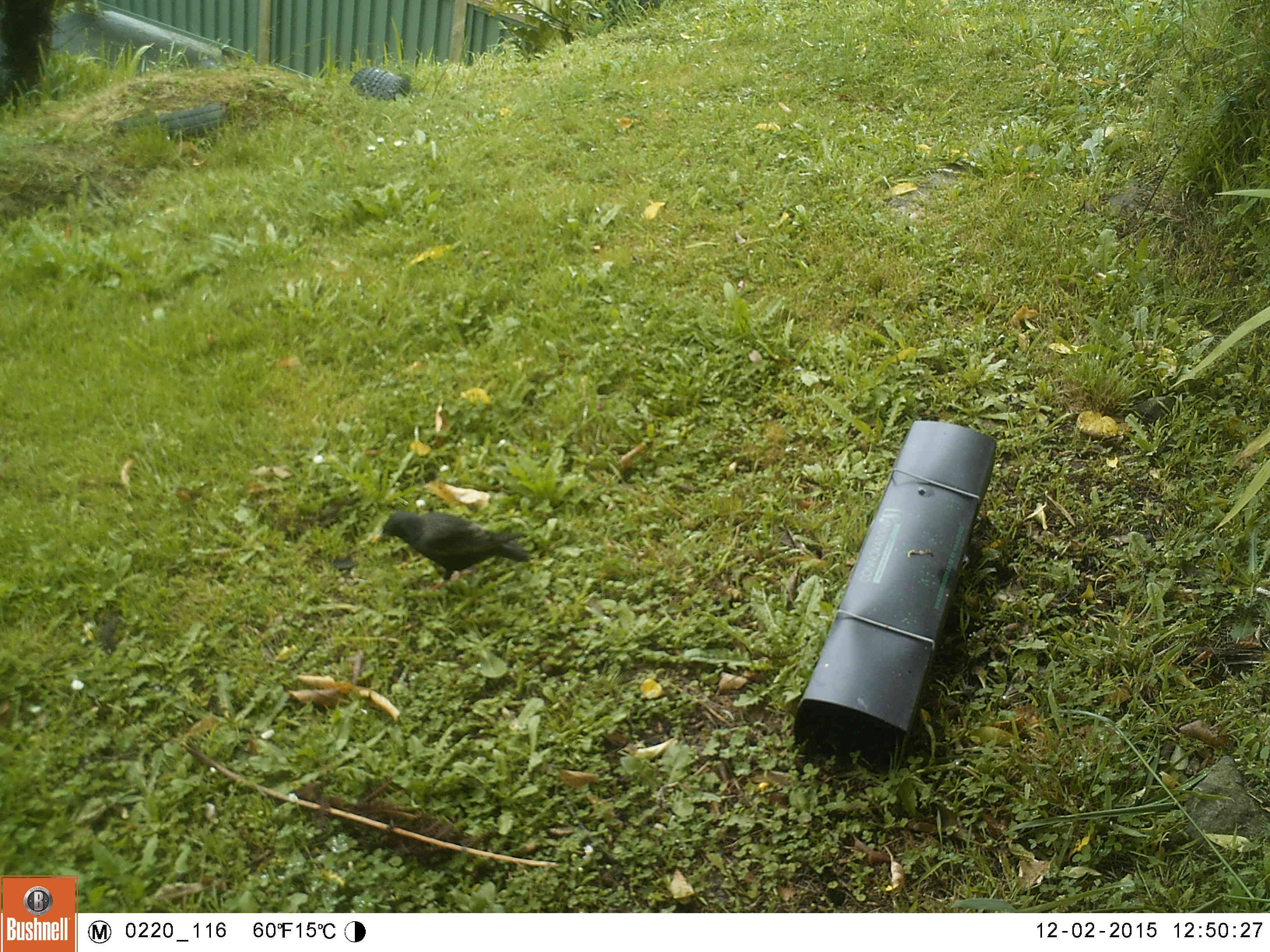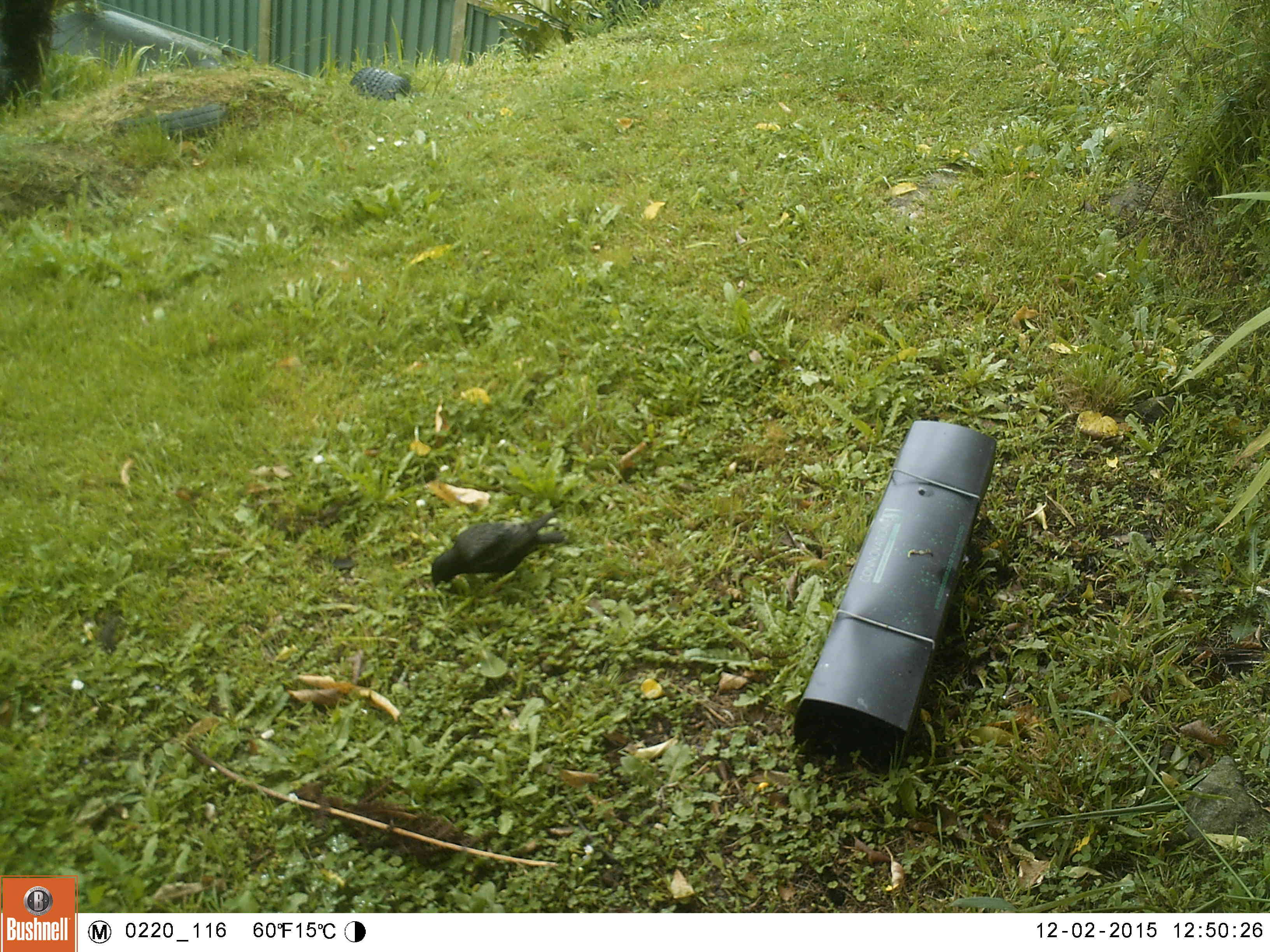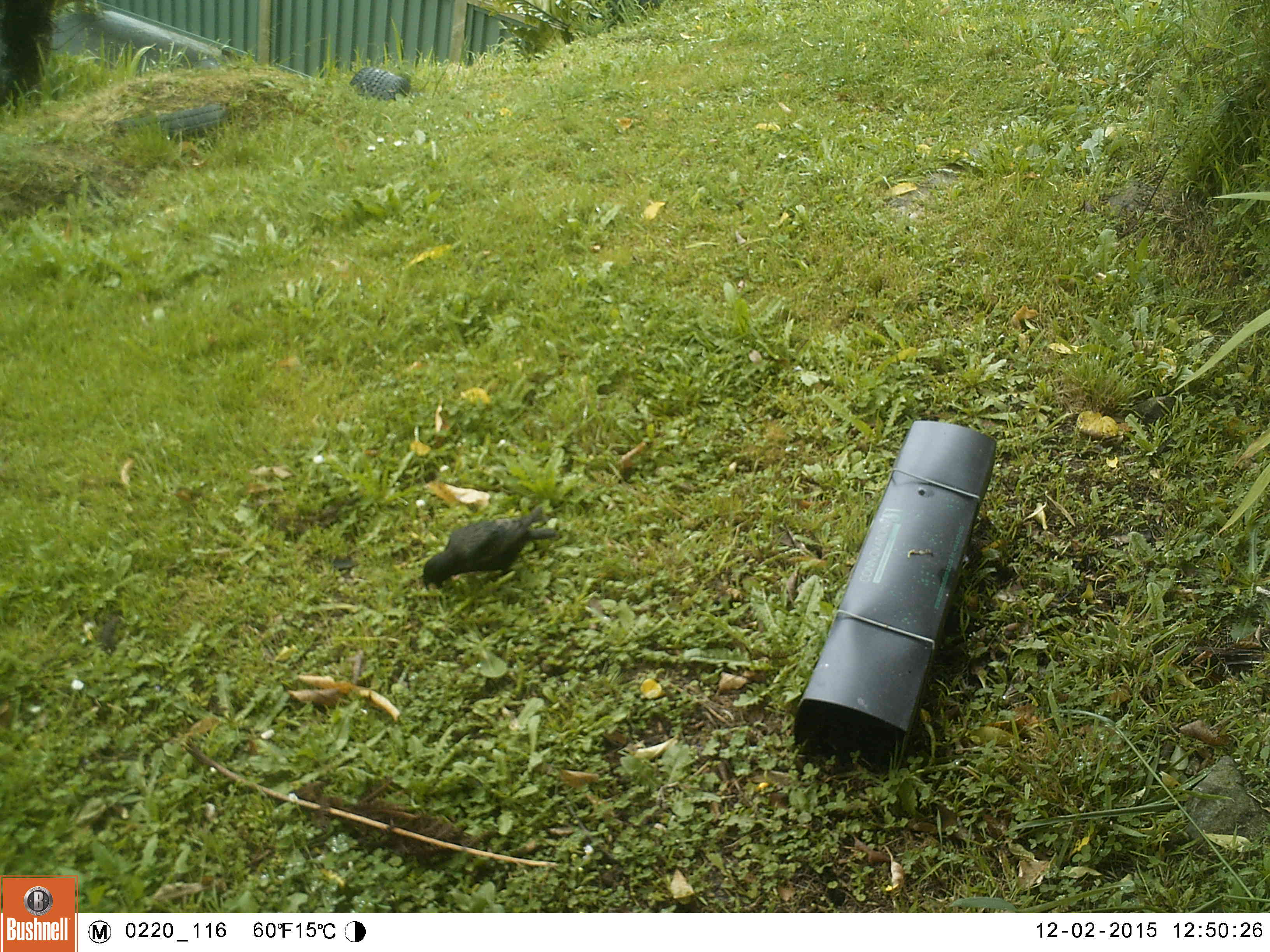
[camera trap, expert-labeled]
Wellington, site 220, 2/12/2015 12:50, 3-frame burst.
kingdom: Animalia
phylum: Chordata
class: Aves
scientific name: Aves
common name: bird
Bird (Aves).